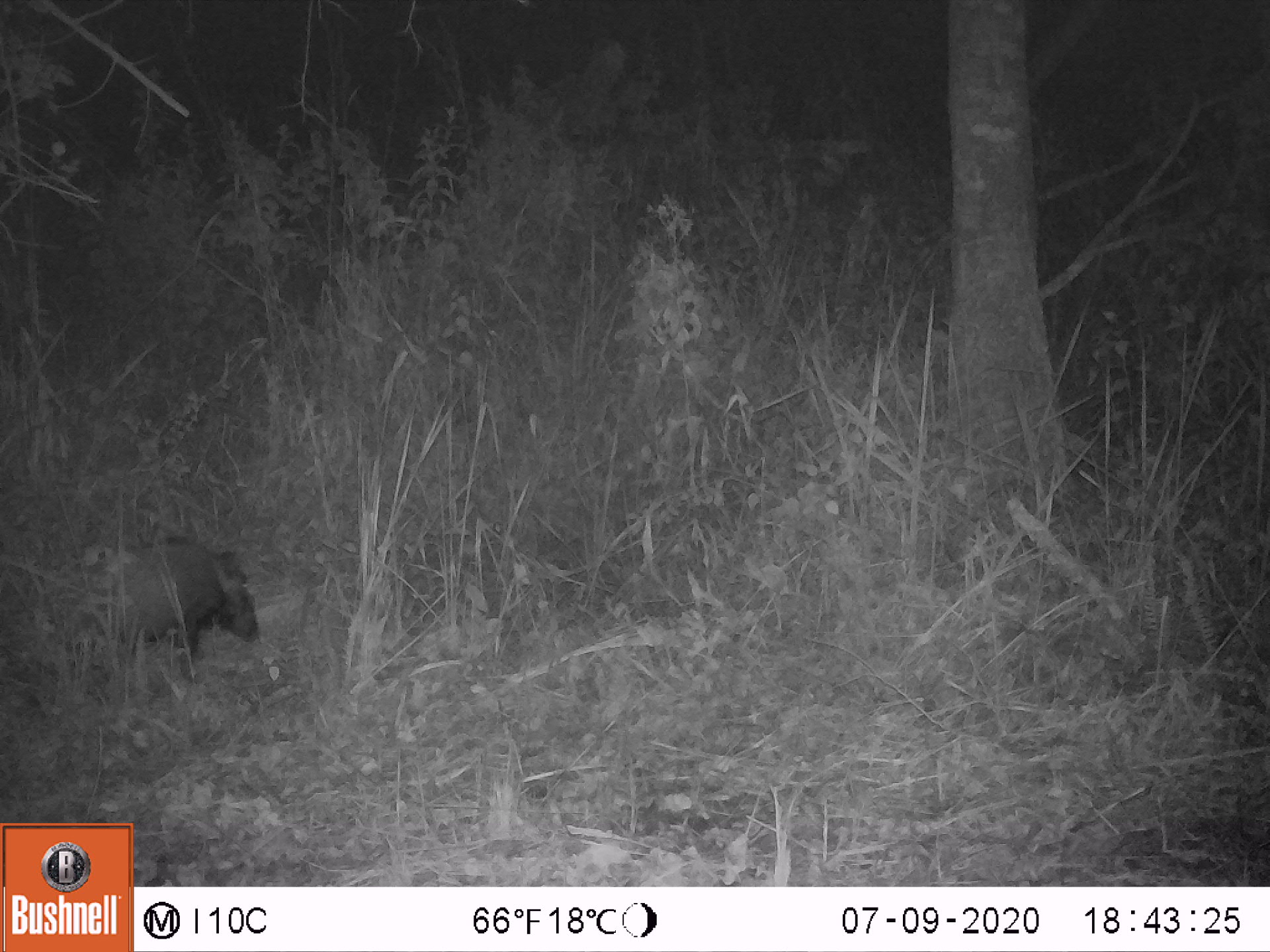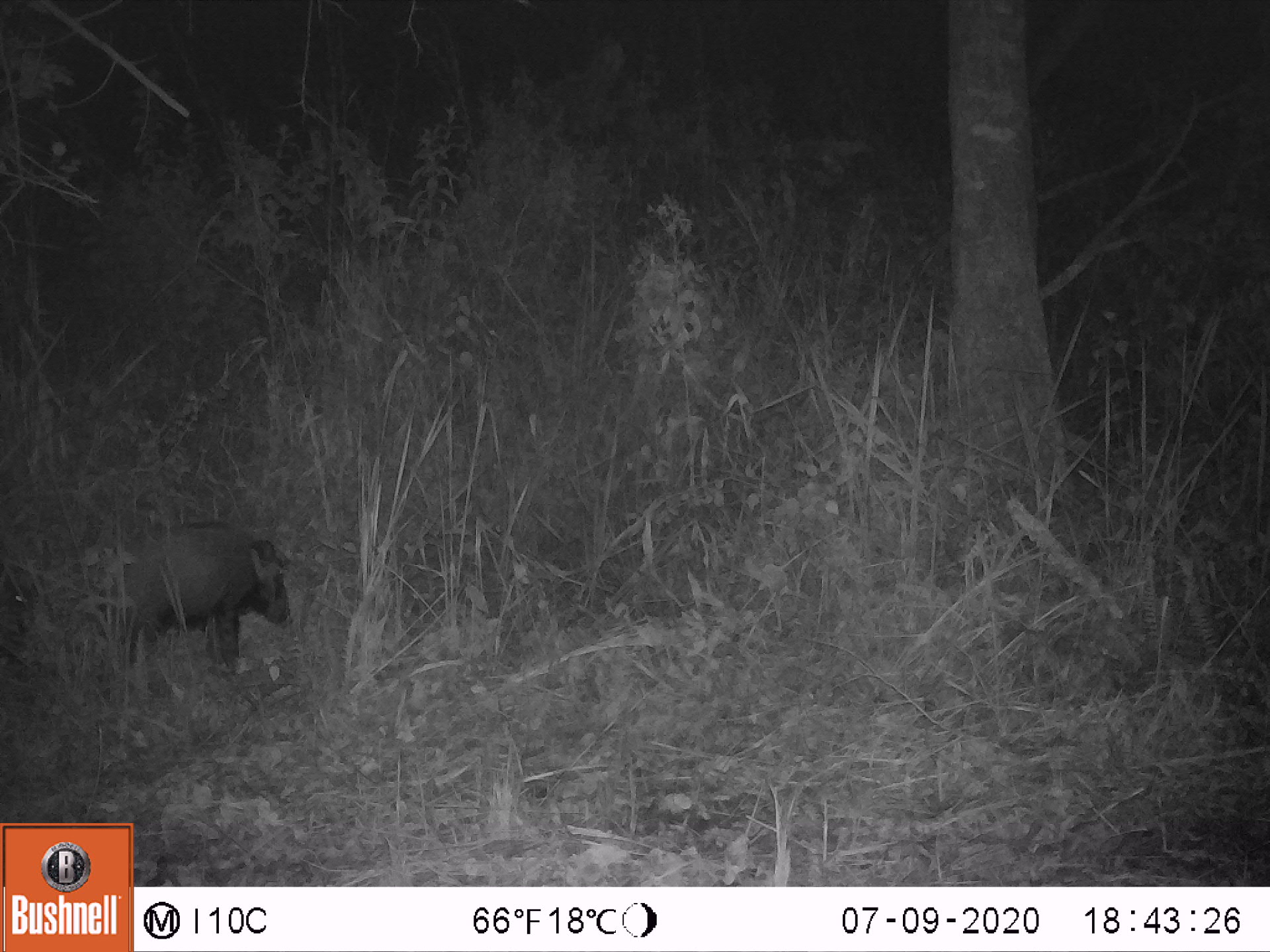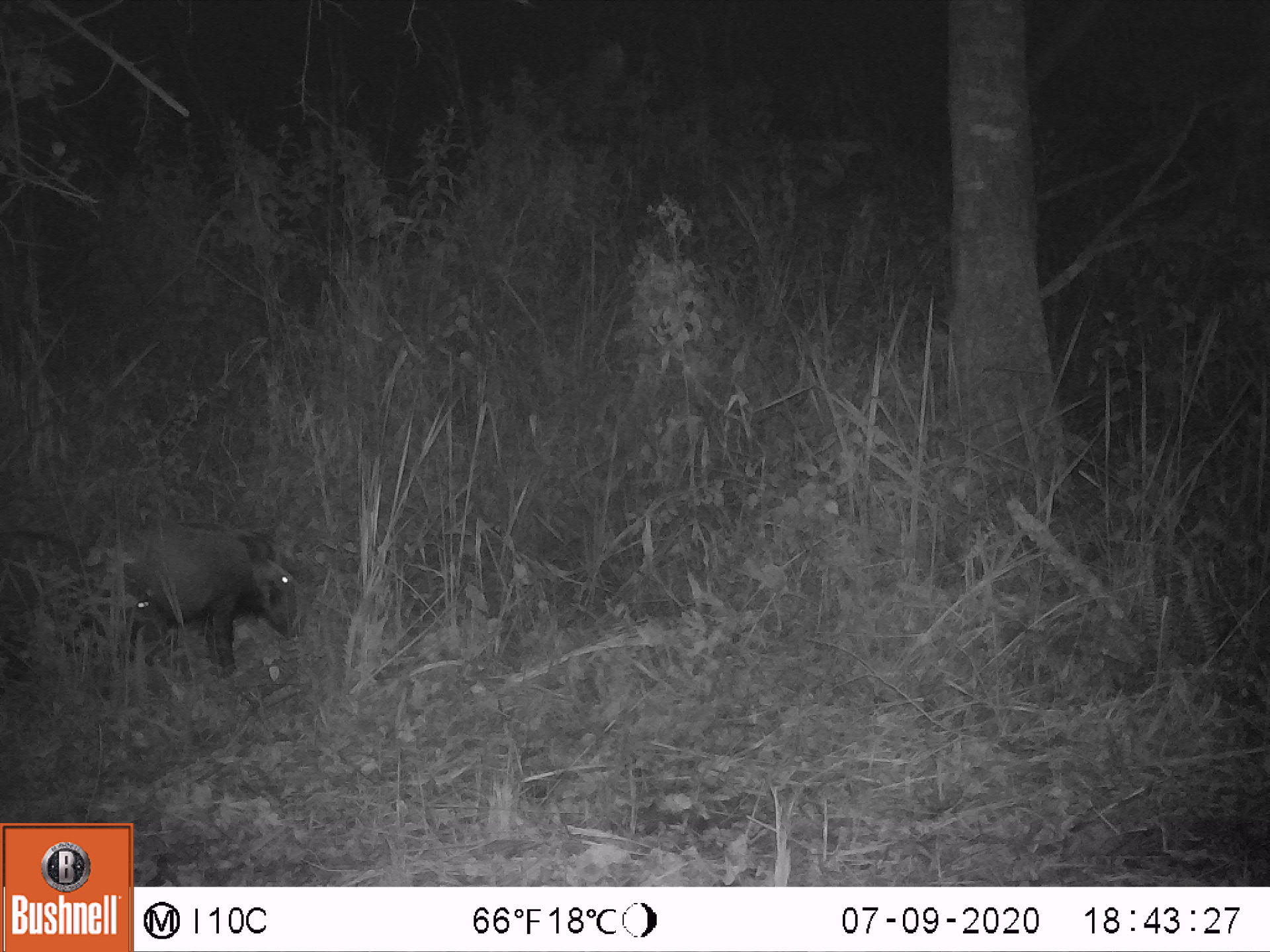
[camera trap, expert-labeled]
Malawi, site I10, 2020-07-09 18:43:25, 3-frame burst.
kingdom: Animalia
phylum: Chordata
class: Mammalia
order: Artiodactyla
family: Suidae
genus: Potamochoerus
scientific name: Potamochoerus larvatus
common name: bushpig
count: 1